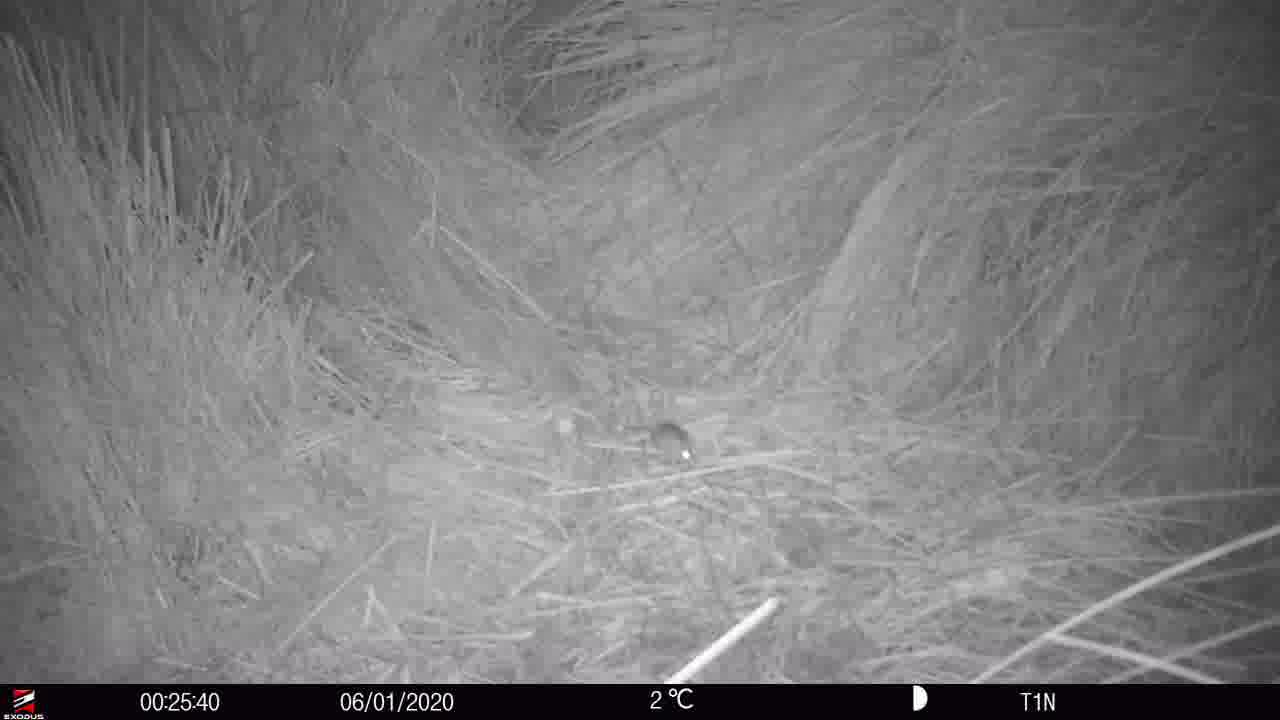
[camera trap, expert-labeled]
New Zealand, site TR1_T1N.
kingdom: Animalia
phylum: Chordata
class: Mammalia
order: Rodentia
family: Muridae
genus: Mus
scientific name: Mus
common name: mouse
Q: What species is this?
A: Mouse (Mus).